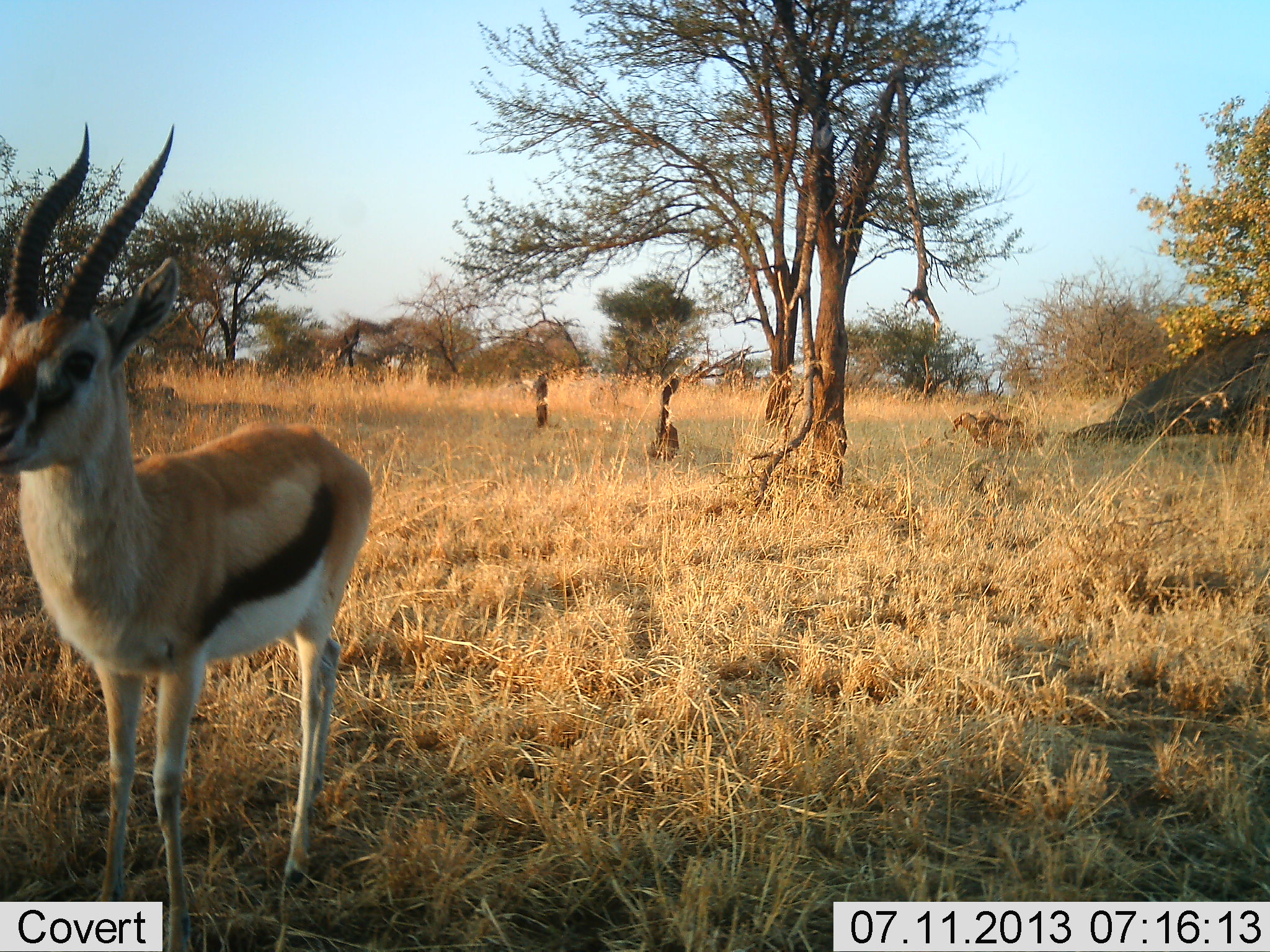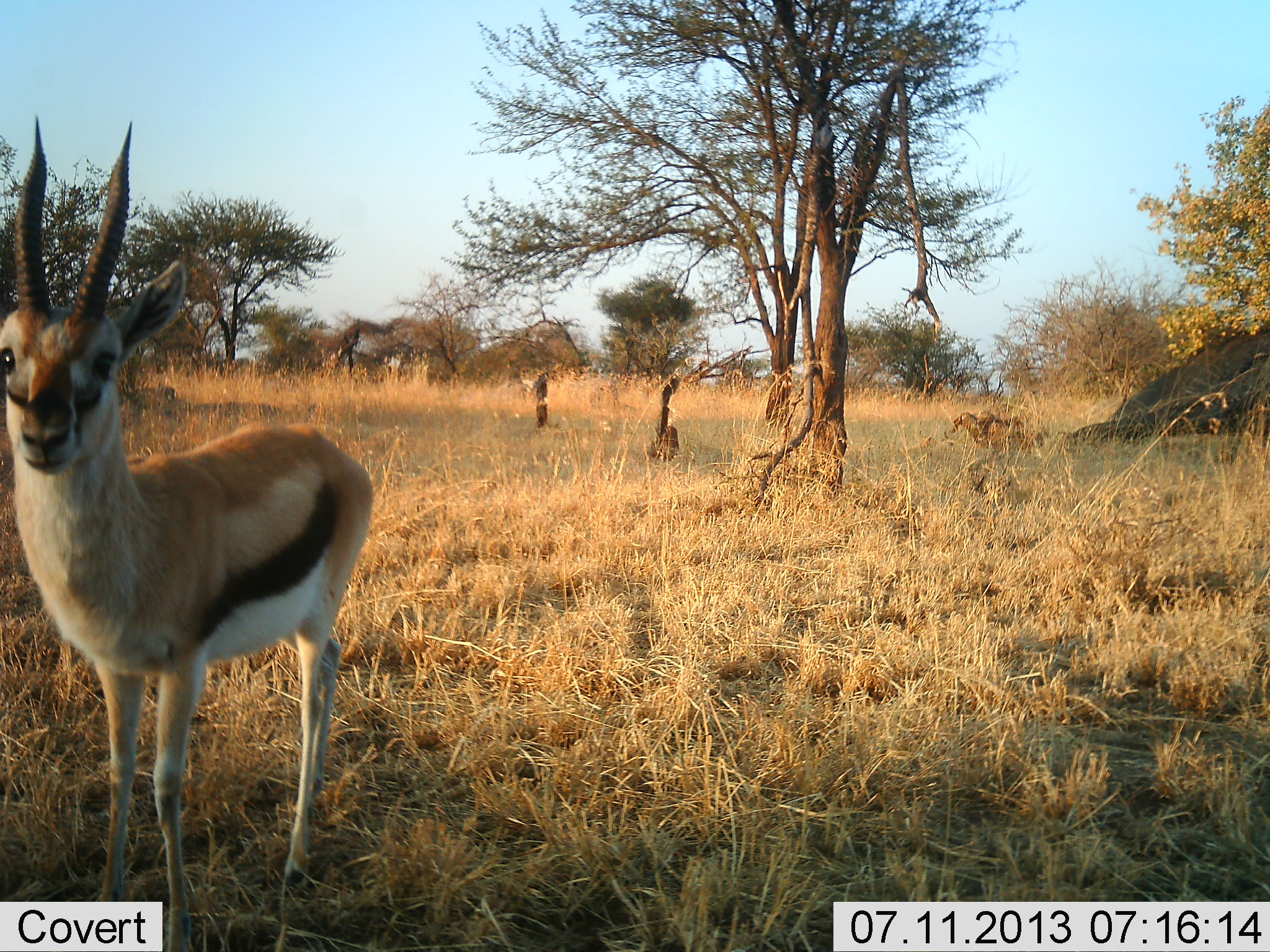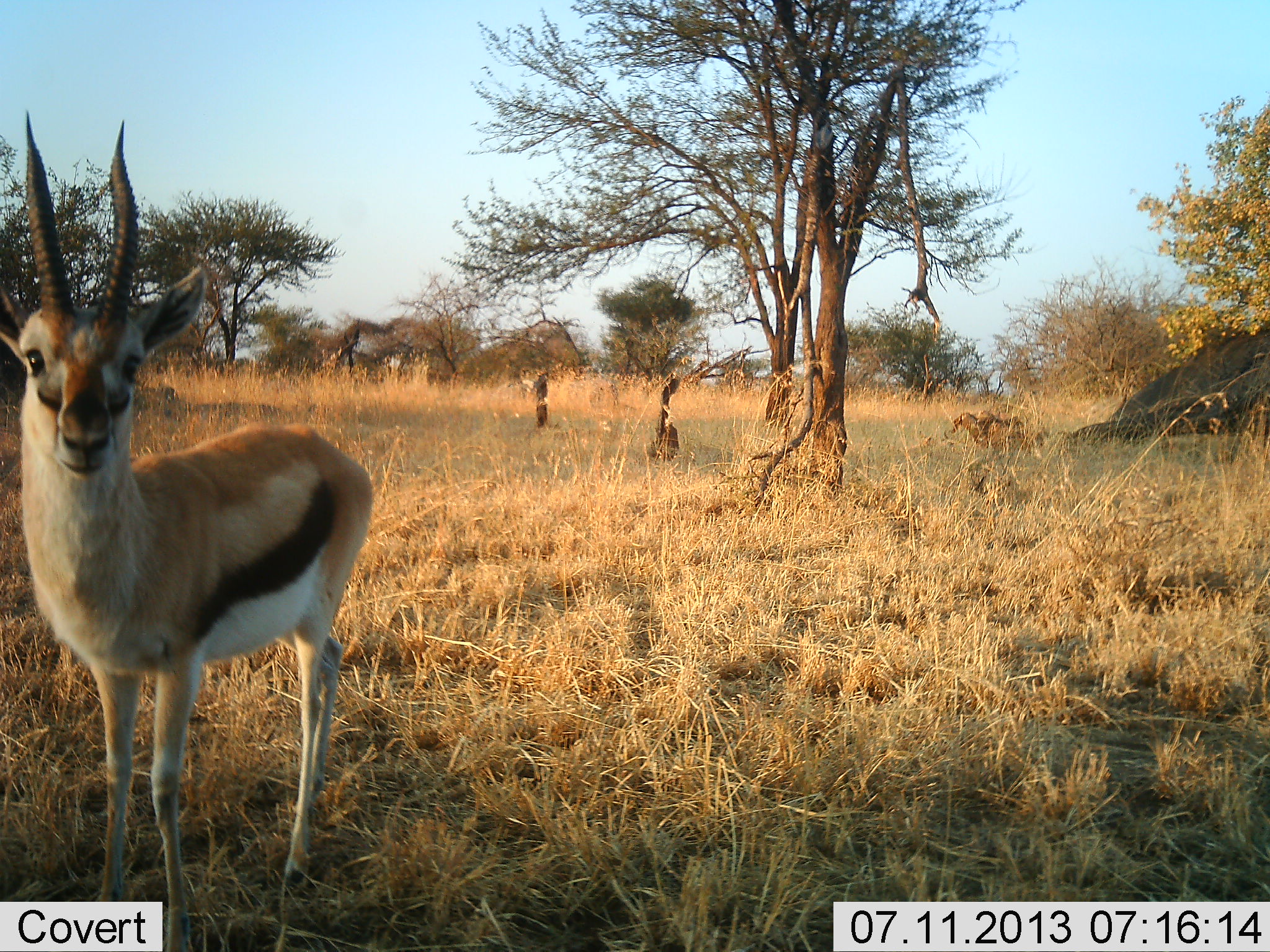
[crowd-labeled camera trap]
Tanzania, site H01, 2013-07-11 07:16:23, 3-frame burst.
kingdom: Animalia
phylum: Chordata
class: Mammalia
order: Artiodactyla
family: Bovidae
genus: Eudorcas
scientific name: Eudorcas thomsonii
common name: thomson's gazelle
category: gazellethomsons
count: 1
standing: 100%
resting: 0%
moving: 10%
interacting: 0%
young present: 0%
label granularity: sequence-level